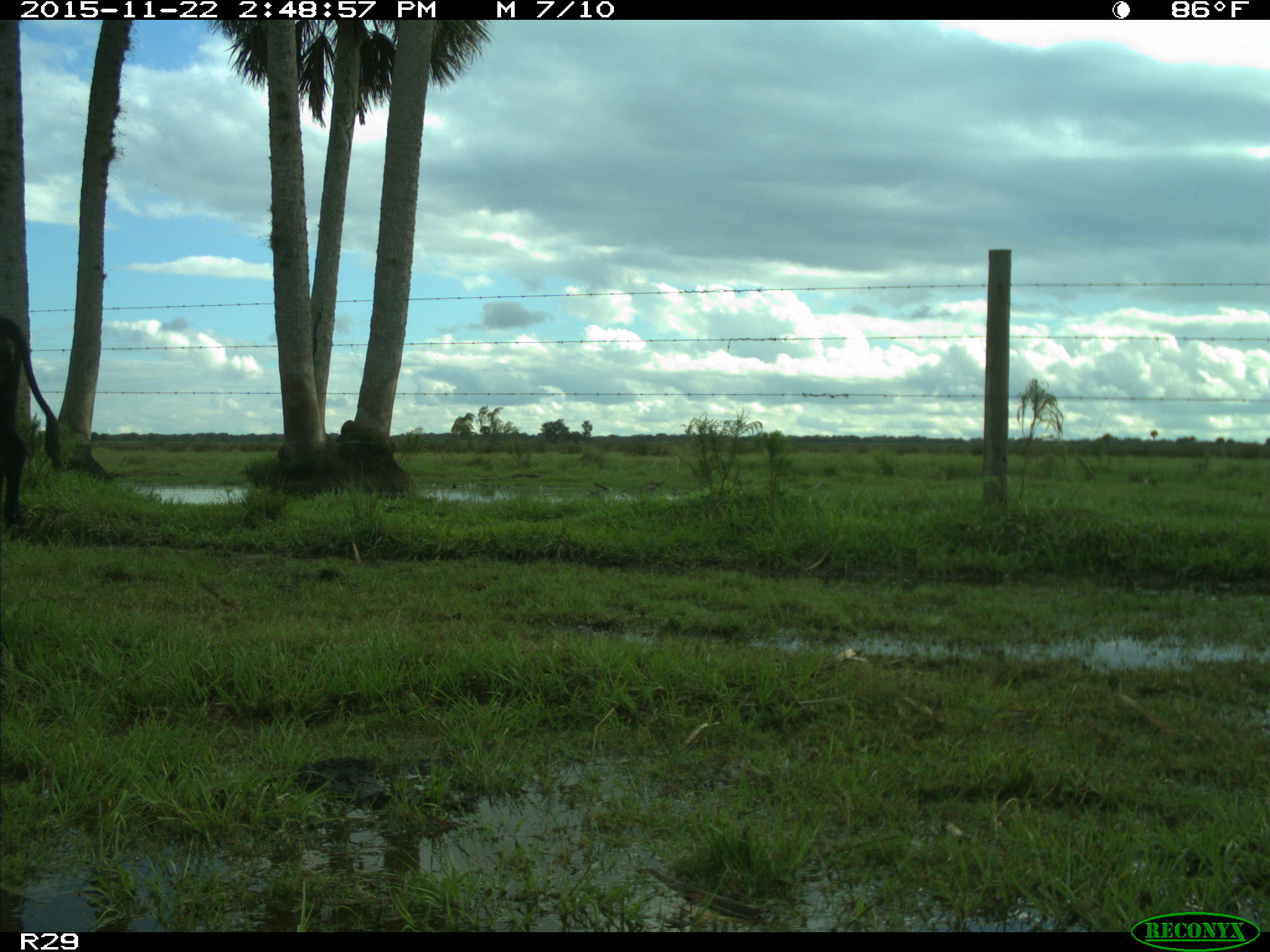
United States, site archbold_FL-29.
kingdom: Animalia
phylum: Chordata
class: Mammalia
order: Artiodactyla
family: Bovidae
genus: Bos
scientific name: Bos taurus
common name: domestic cow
Bos taurus (domestic cow).